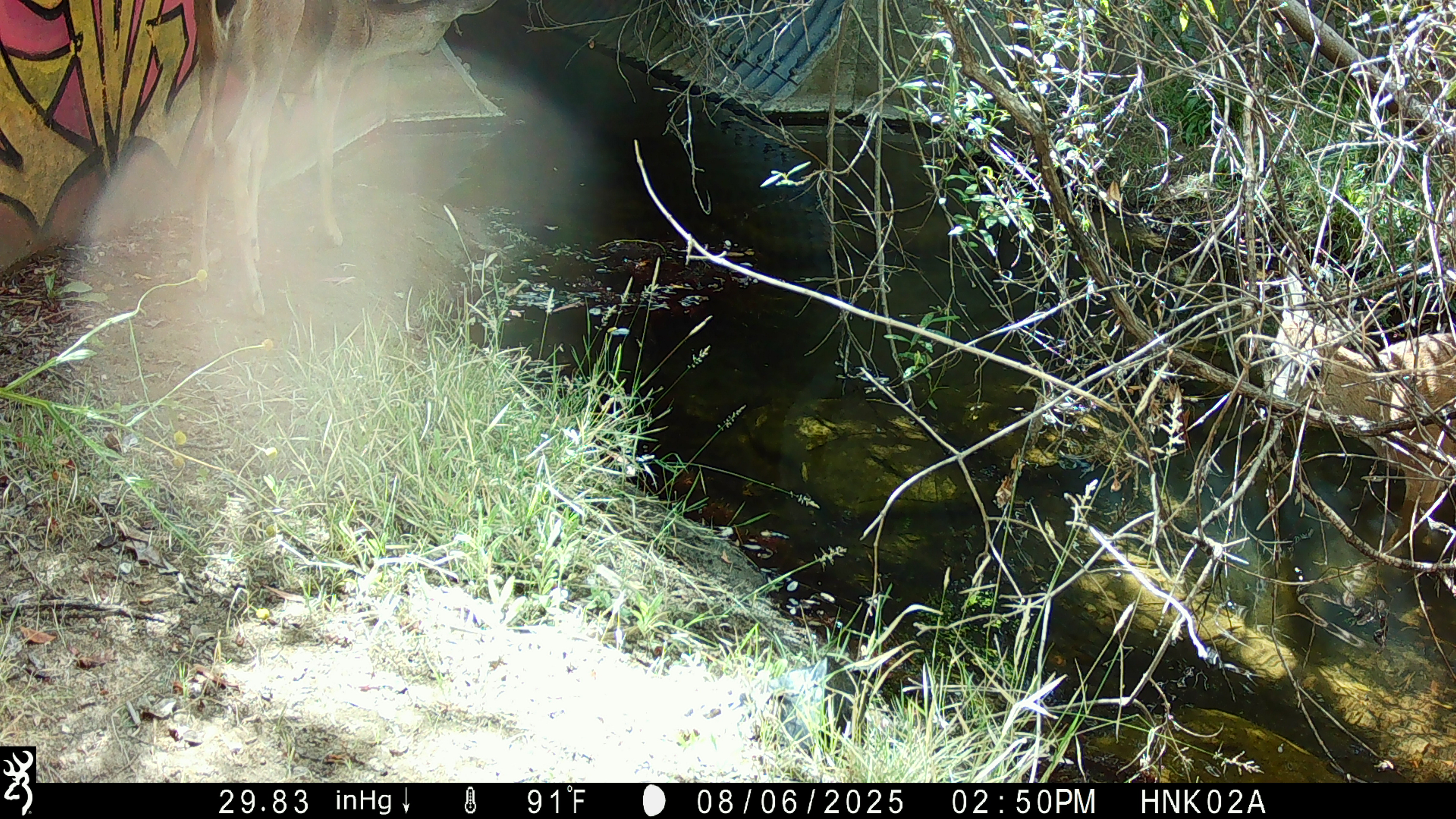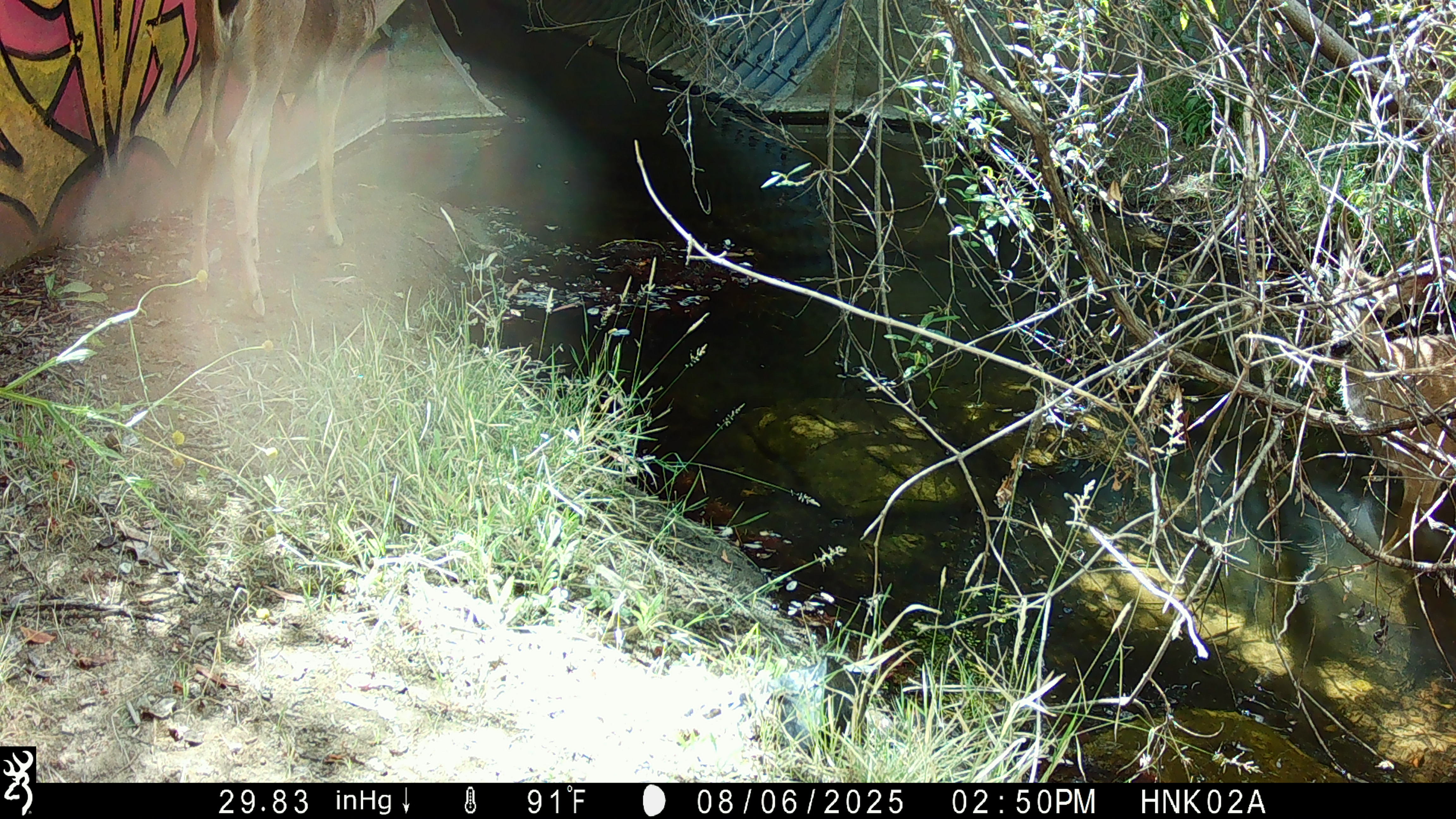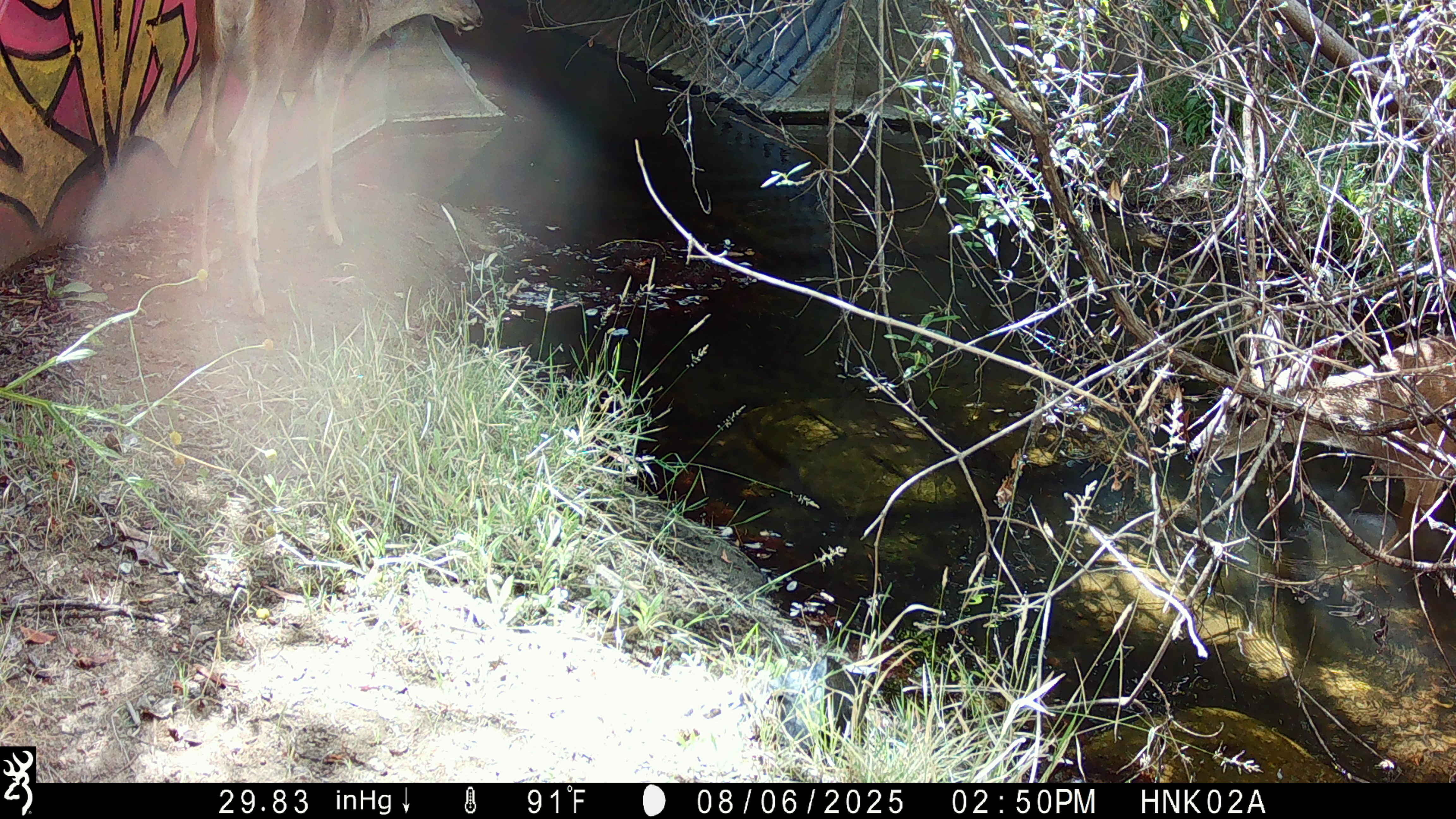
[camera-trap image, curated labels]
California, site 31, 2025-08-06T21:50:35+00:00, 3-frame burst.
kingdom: Animalia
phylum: Chordata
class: Mammalia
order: Artiodactyla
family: Cervidae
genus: Odocoileus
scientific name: Odocoileus hemionus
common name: mule deer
Mule deer (Odocoileus hemionus).